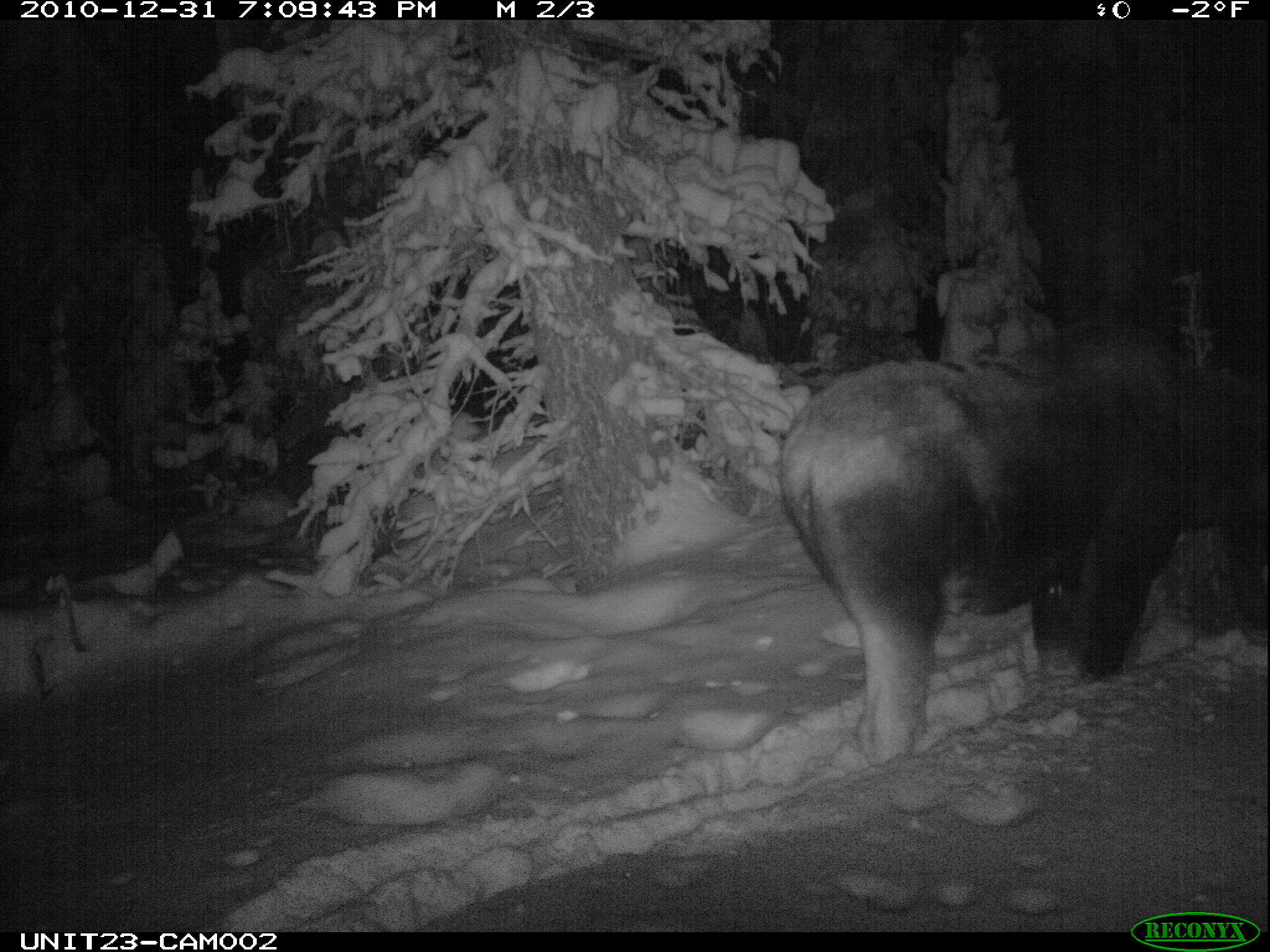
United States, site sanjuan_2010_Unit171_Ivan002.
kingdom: Animalia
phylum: Chordata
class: Mammalia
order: Artiodactyla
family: Cervidae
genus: Alces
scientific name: Alces alces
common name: moose